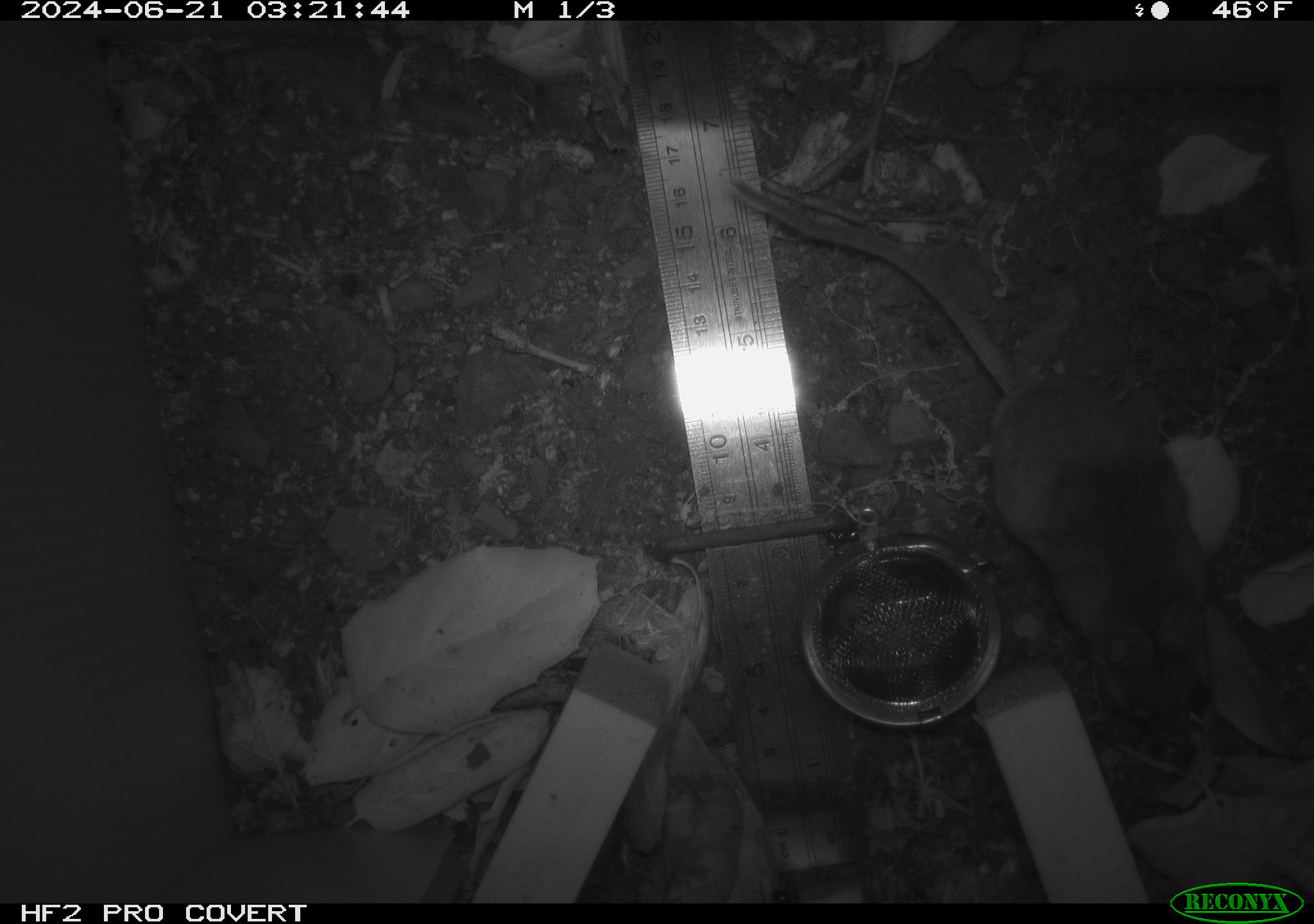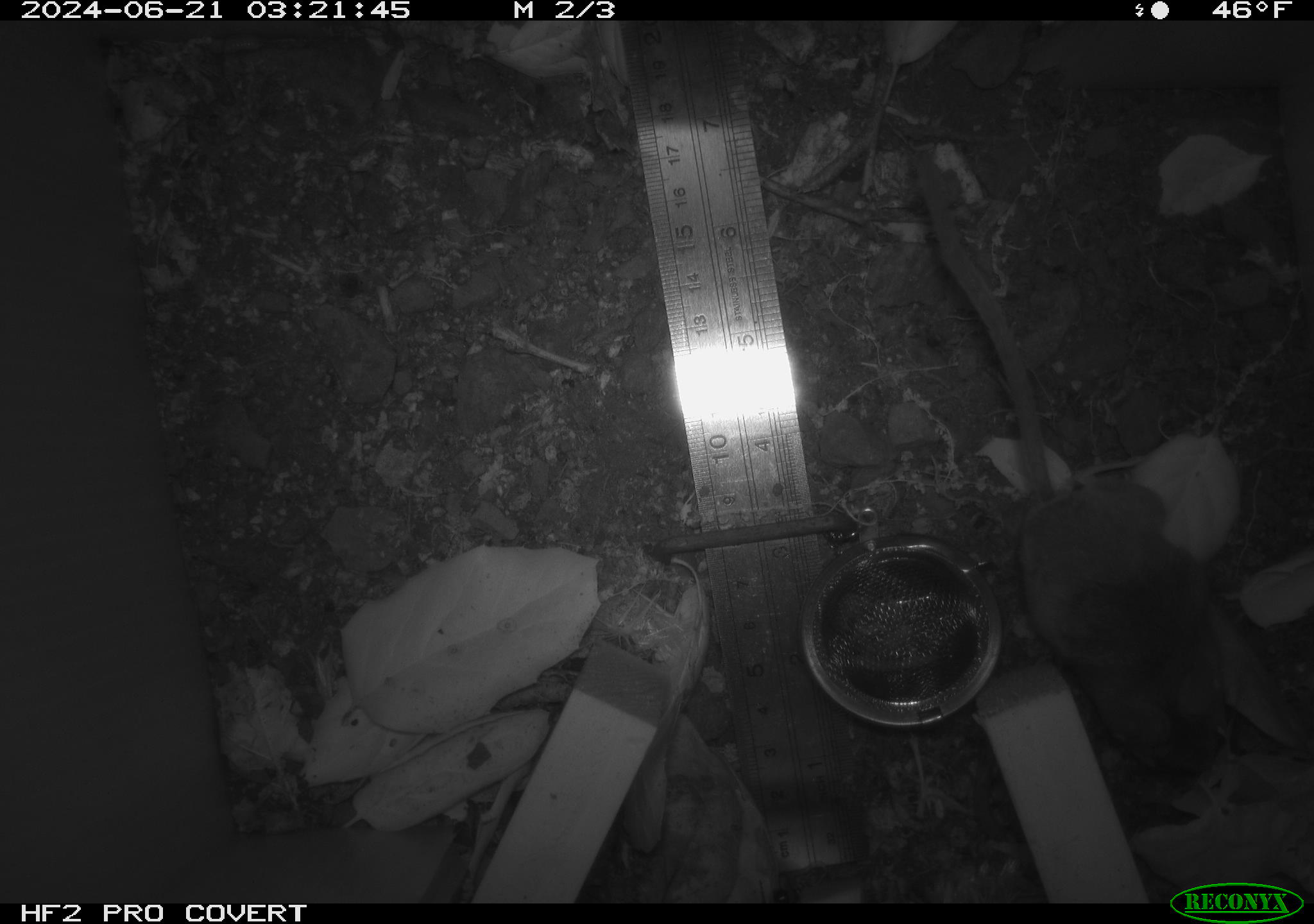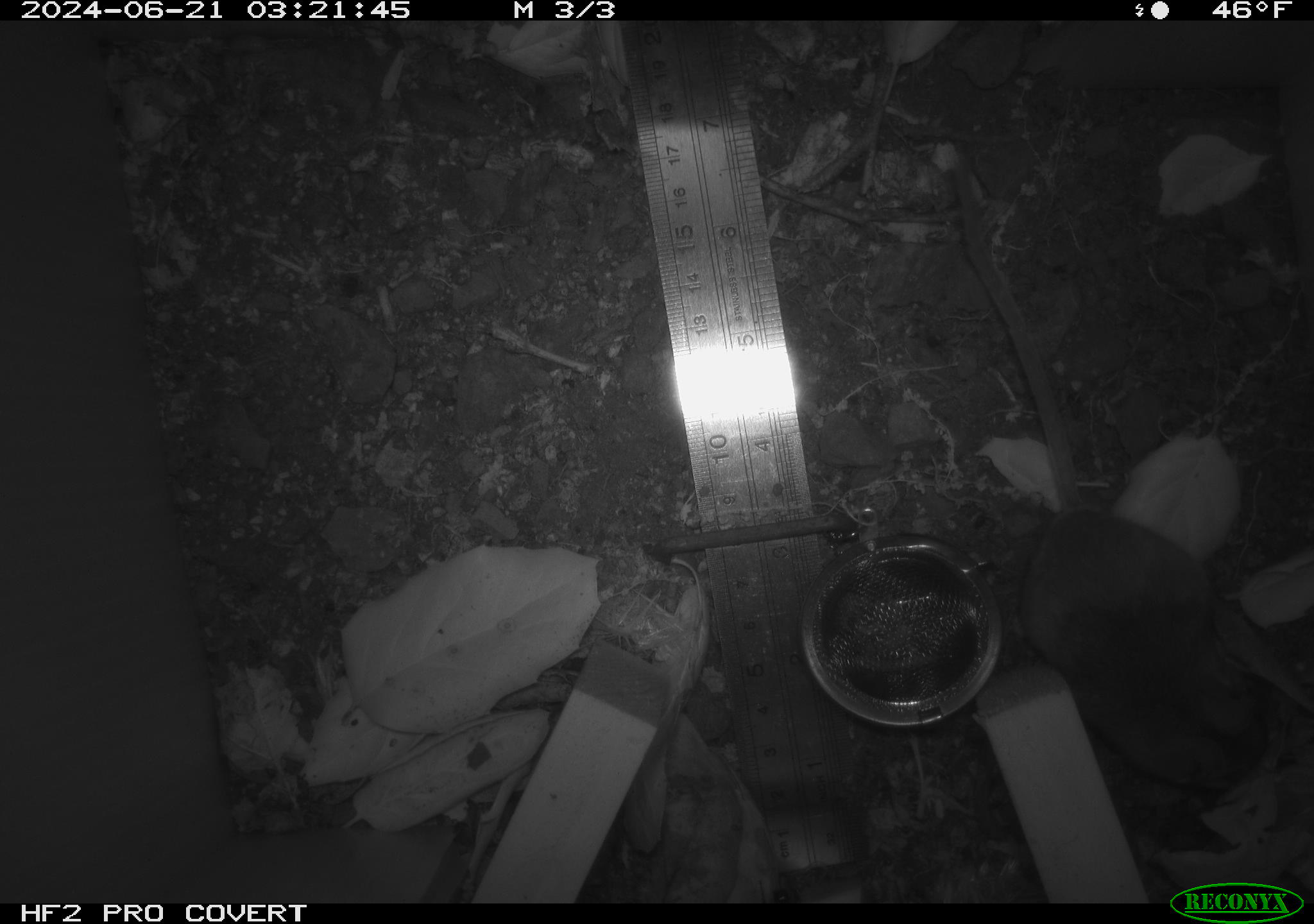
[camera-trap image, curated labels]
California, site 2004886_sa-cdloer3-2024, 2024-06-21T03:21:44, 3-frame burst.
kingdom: Animalia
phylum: Chordata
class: Mammalia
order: Rodentia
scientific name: Rodentia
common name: rodent